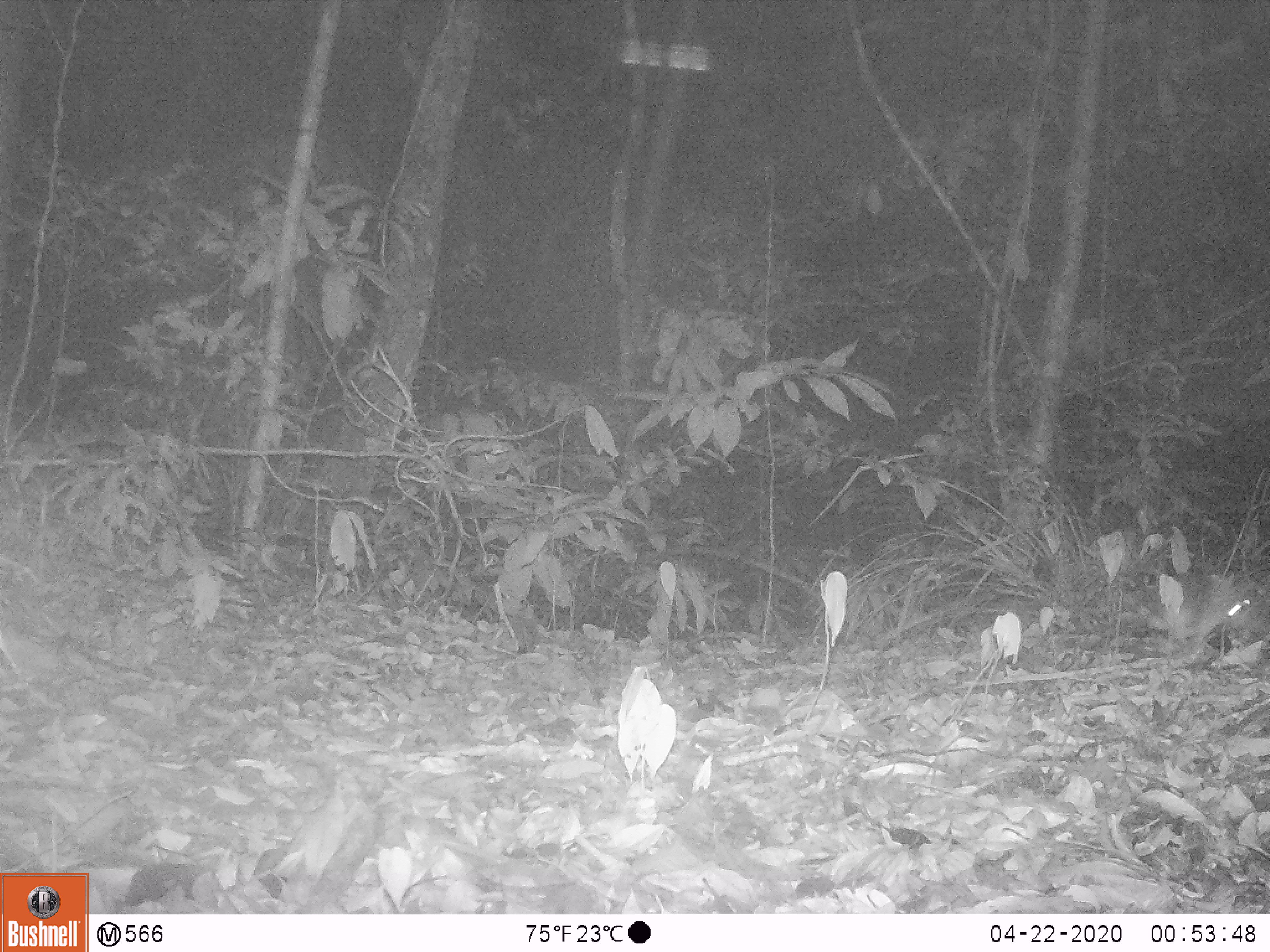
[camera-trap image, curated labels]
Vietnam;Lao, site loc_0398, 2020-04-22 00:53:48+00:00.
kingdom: Animalia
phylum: Chordata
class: Mammalia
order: Rodentia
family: Muridae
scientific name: Muridae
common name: old-world mice and rats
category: unidentified murid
Unidentified murid (old-world mice and rats) (Muridae). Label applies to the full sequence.